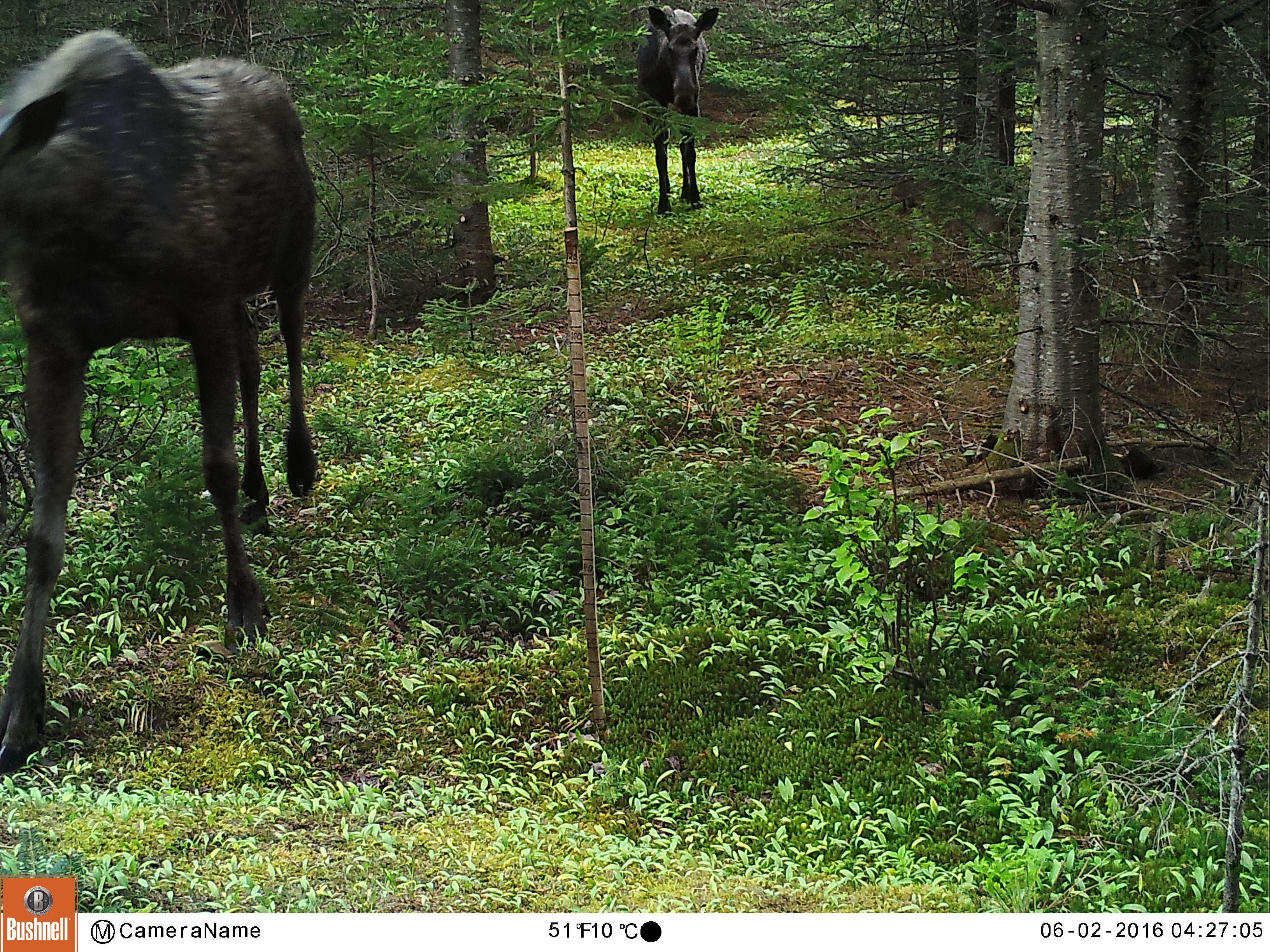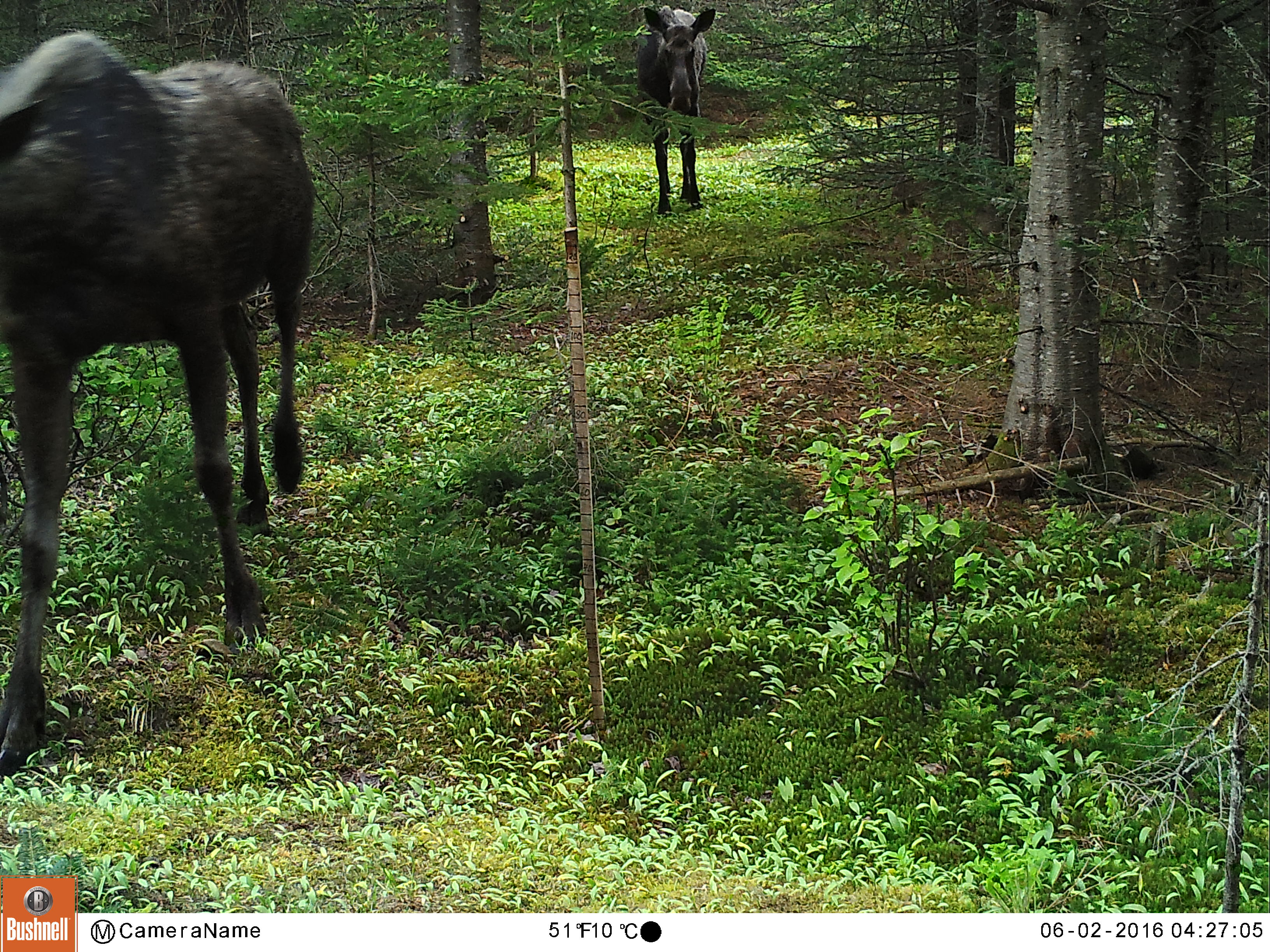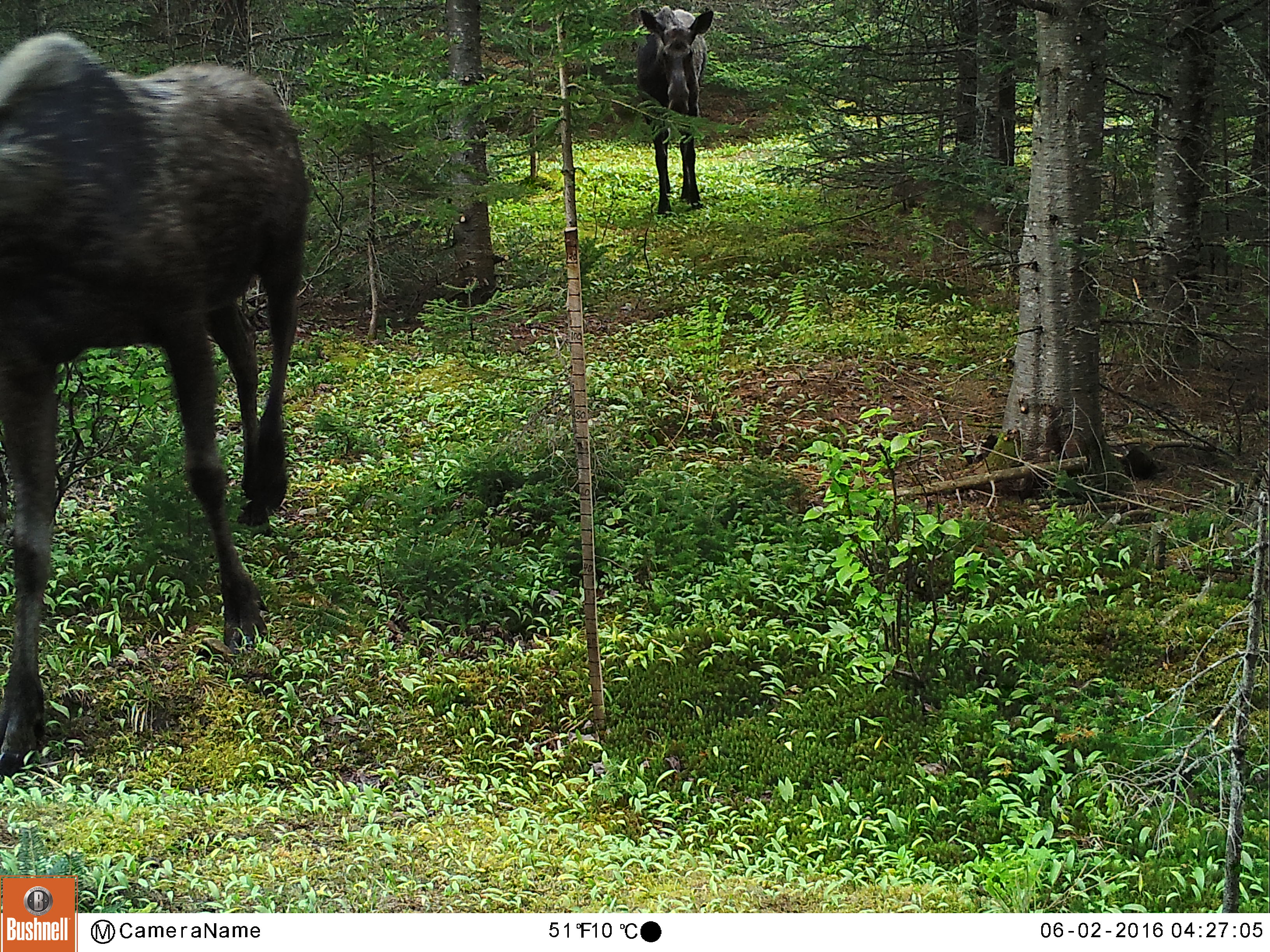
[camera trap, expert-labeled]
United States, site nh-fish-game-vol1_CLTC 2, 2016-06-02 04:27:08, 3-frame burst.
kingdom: Animalia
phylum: Chordata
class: Mammalia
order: Artiodactyla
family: Cervidae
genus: Alces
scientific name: Alces alces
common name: moose